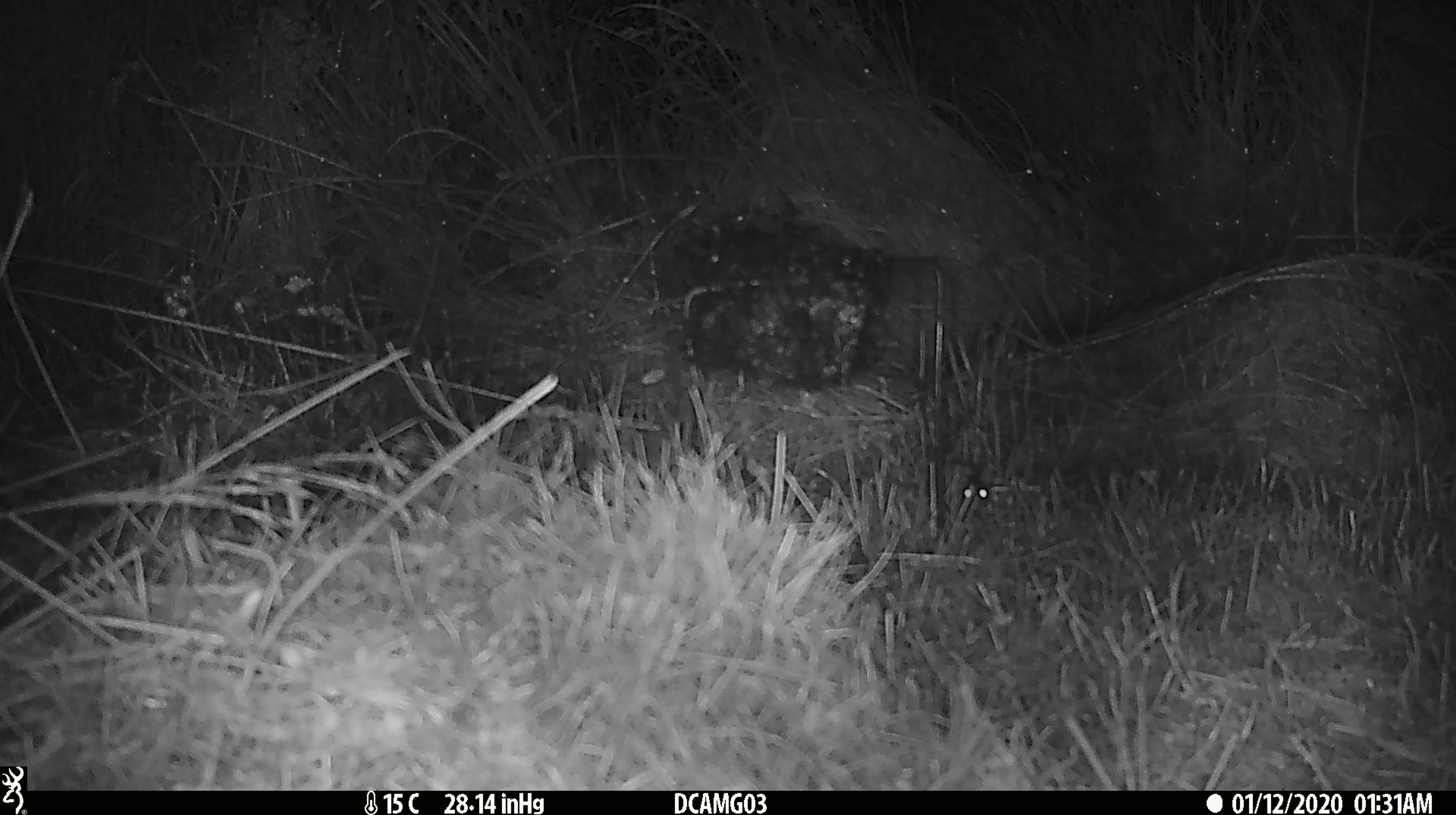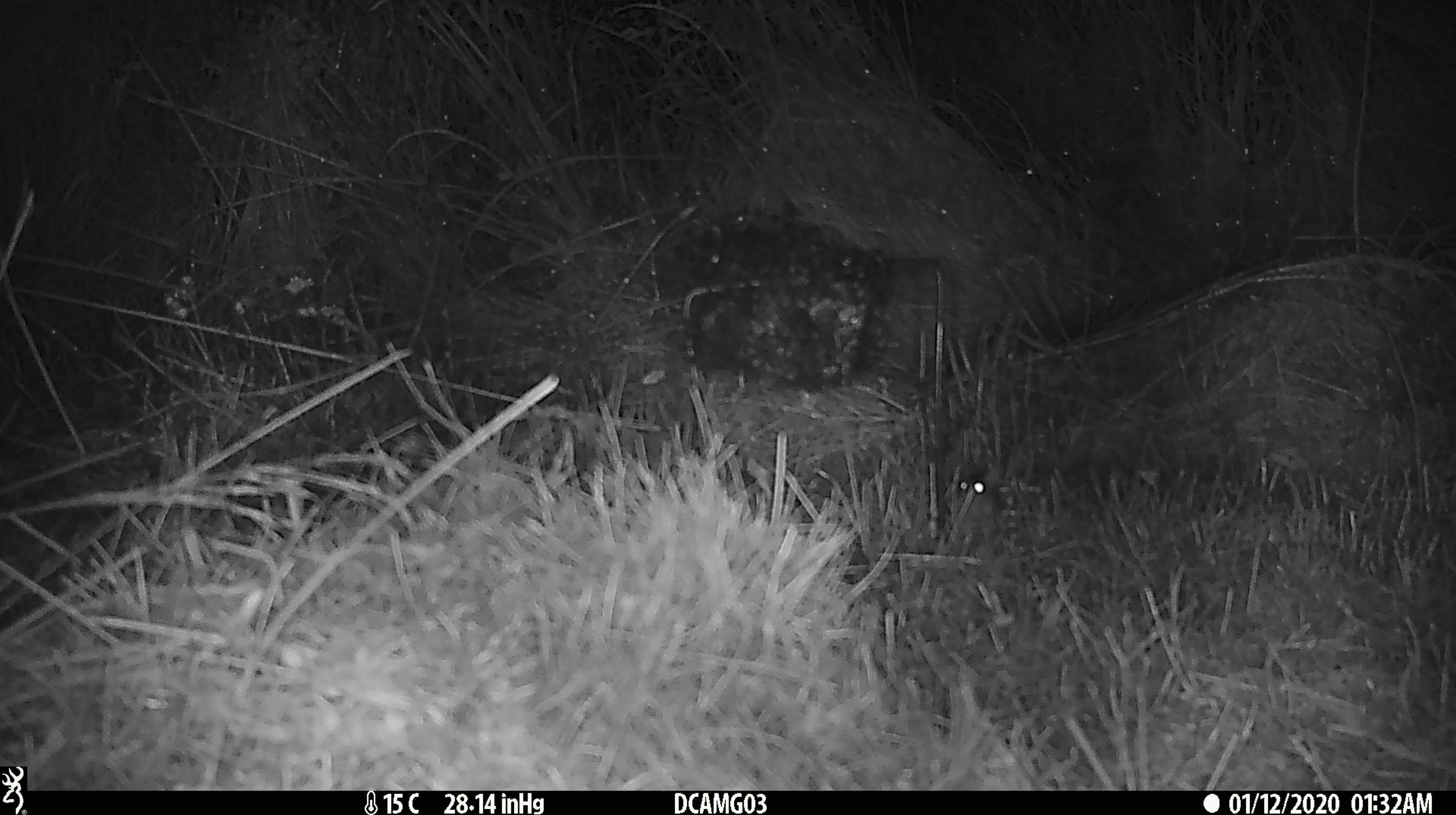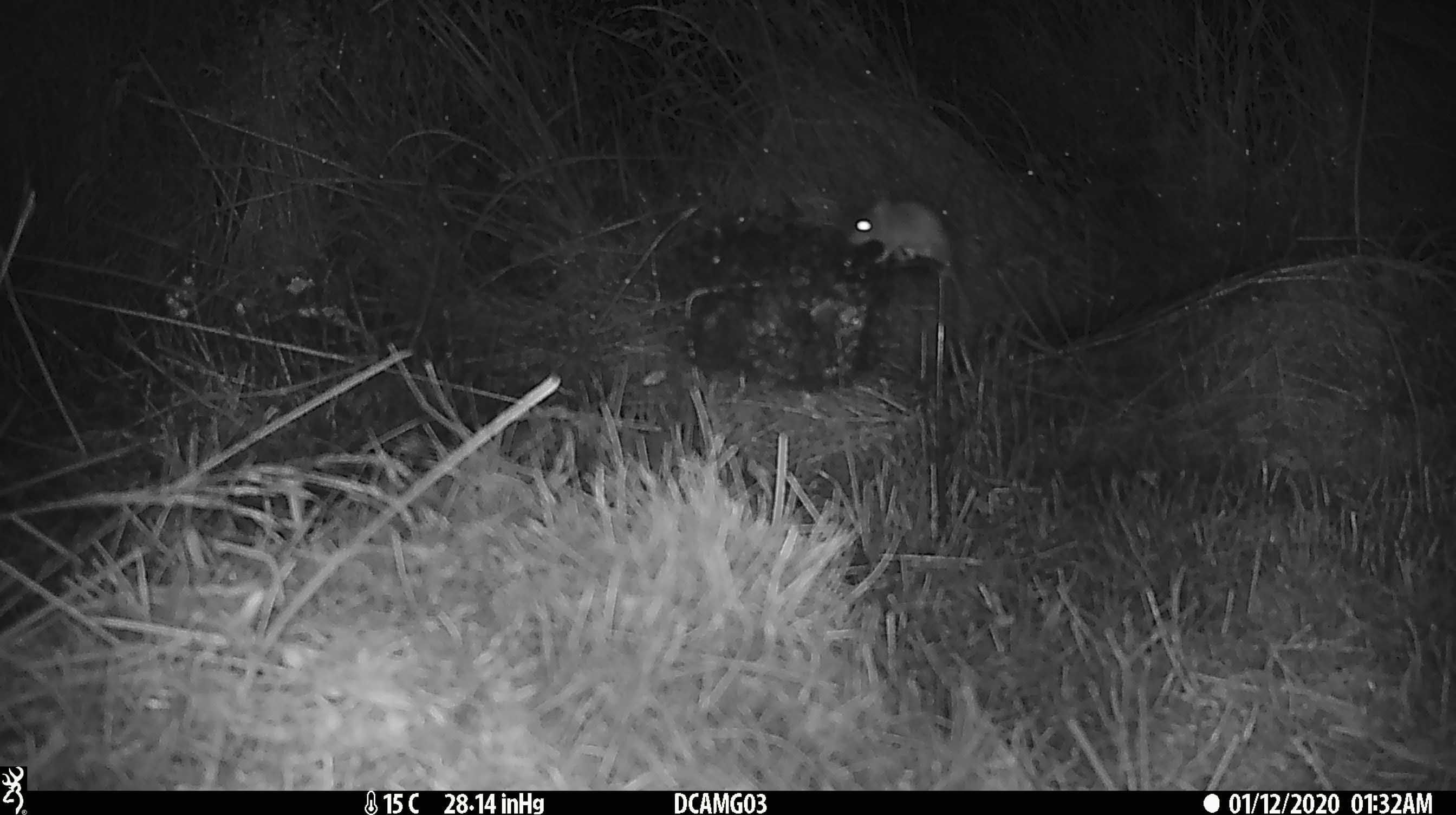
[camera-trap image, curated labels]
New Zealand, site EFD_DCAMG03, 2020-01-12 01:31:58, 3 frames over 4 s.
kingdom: Animalia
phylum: Chordata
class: Mammalia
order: Rodentia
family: Muridae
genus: Mus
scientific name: Mus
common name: mouse